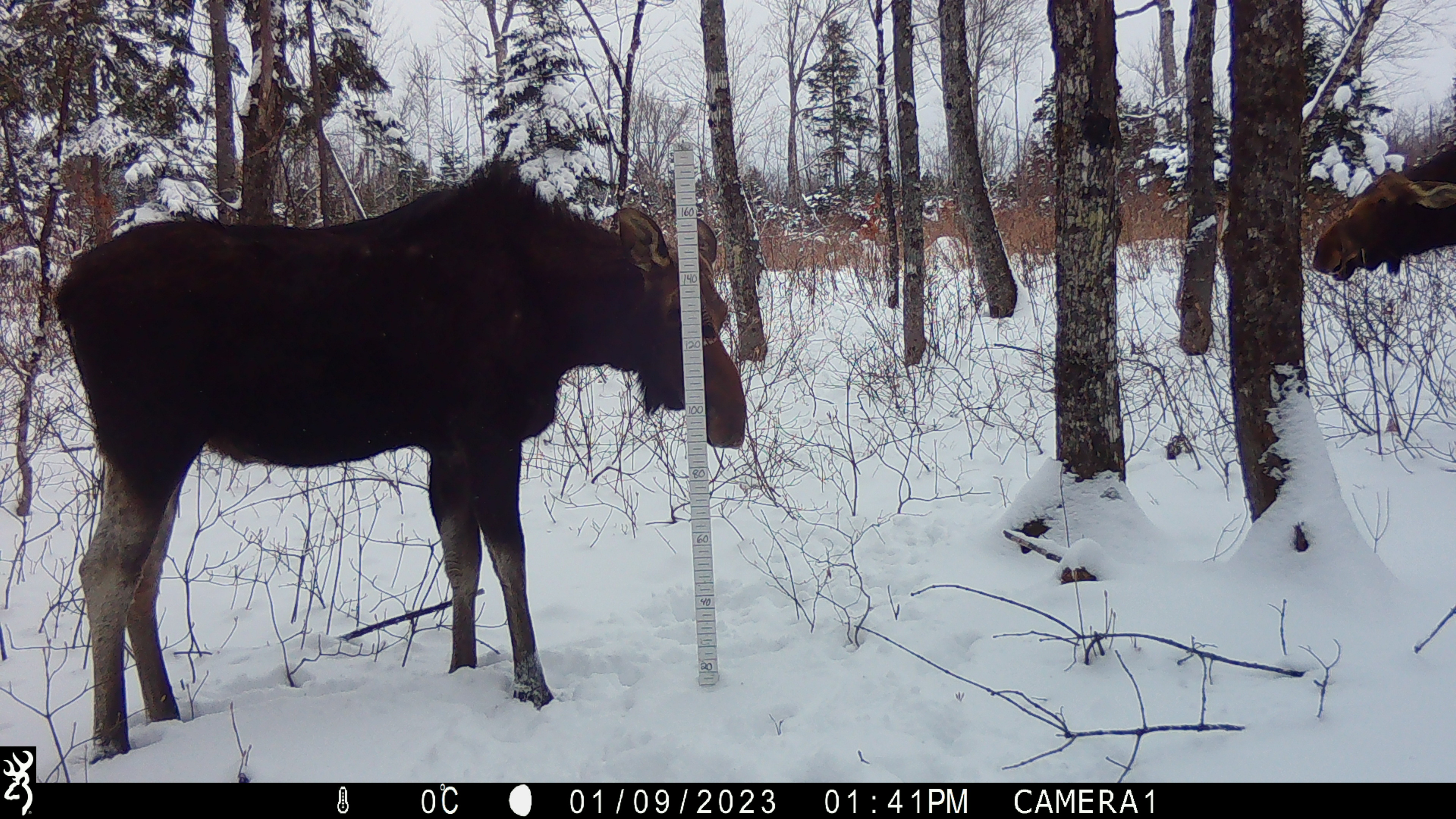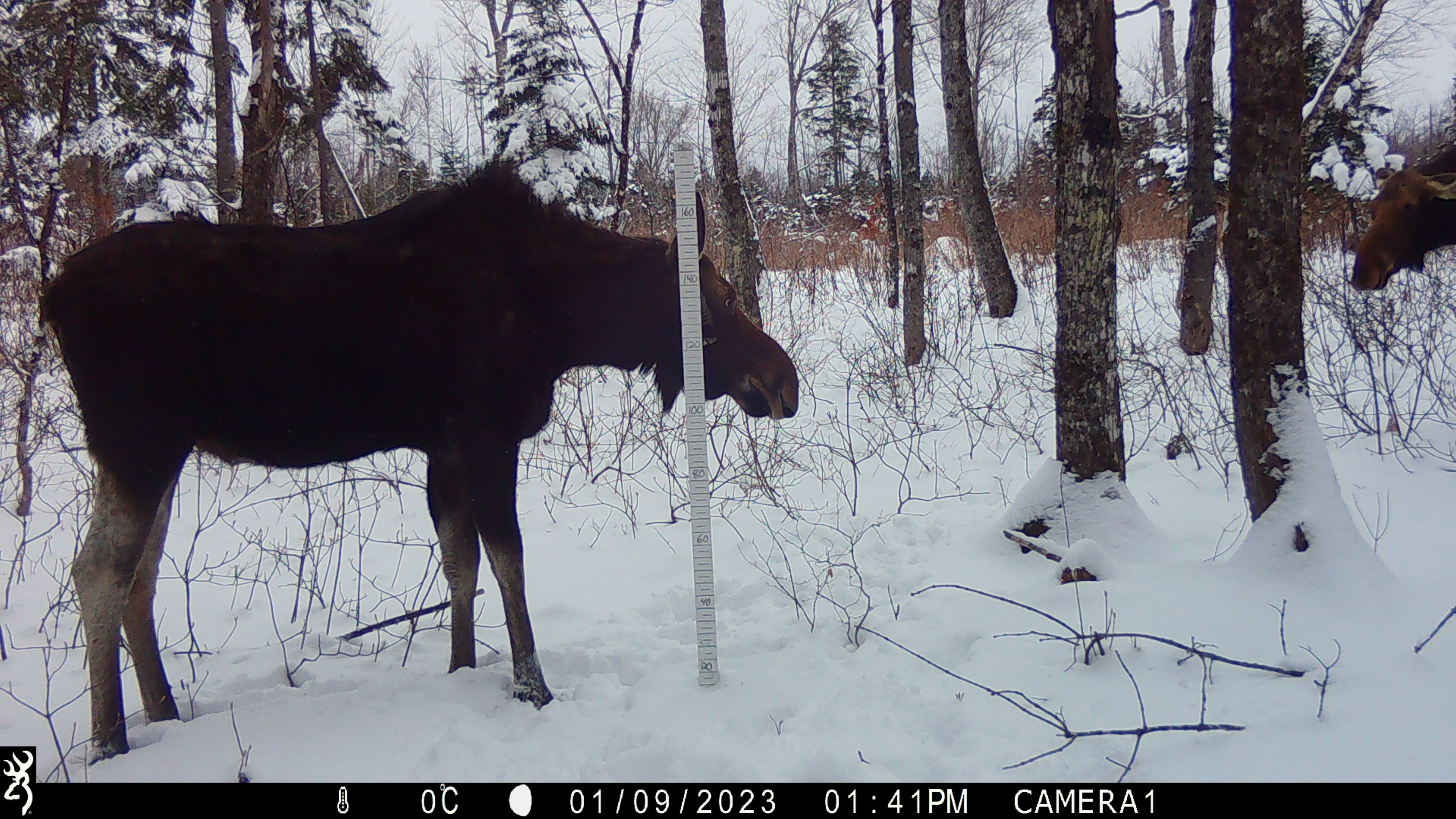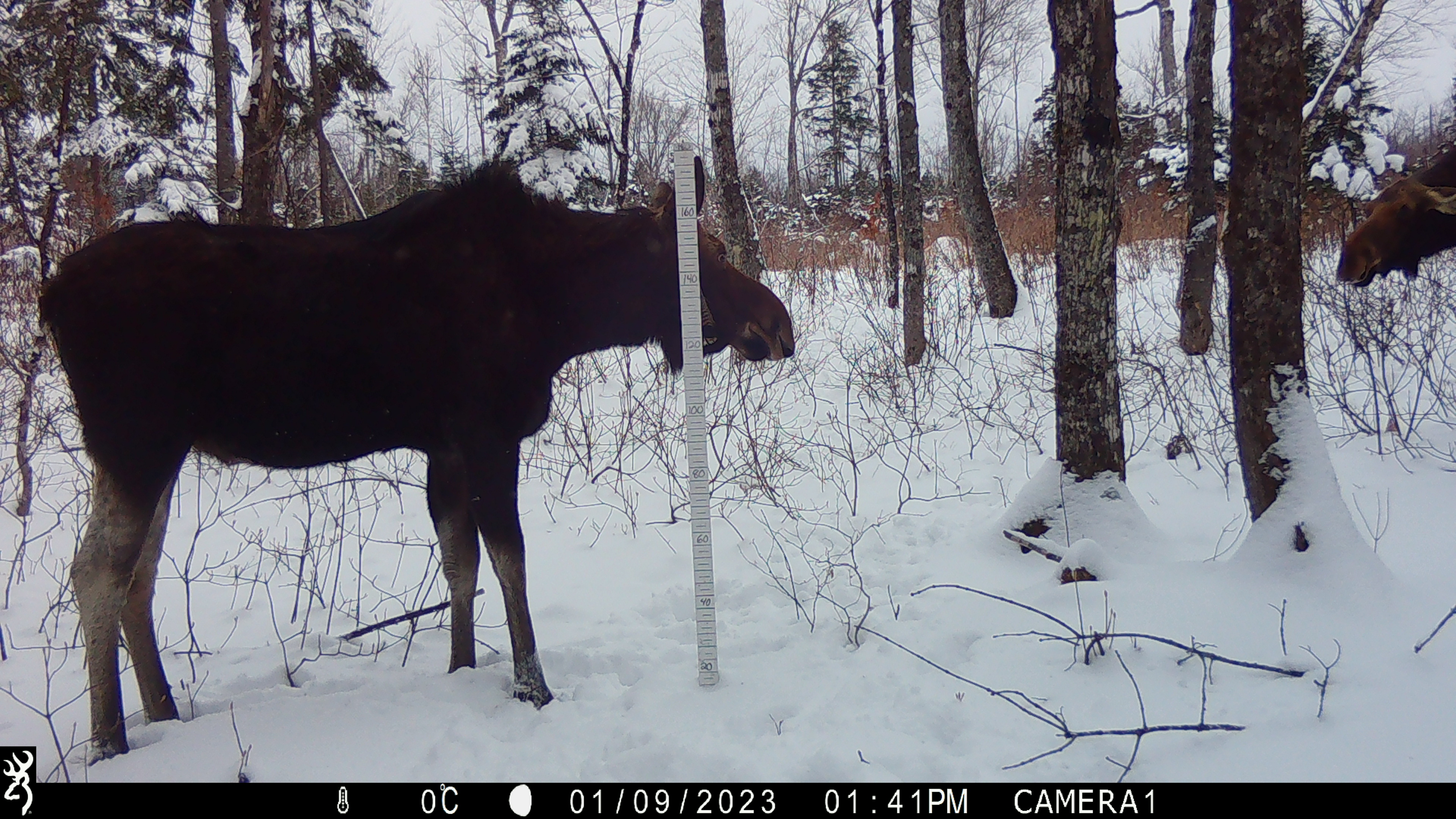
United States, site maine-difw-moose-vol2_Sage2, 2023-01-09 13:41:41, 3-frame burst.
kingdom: Animalia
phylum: Chordata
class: Mammalia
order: Artiodactyla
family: Cervidae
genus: Alces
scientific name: Alces alces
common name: moose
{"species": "moose (Alces alces)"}